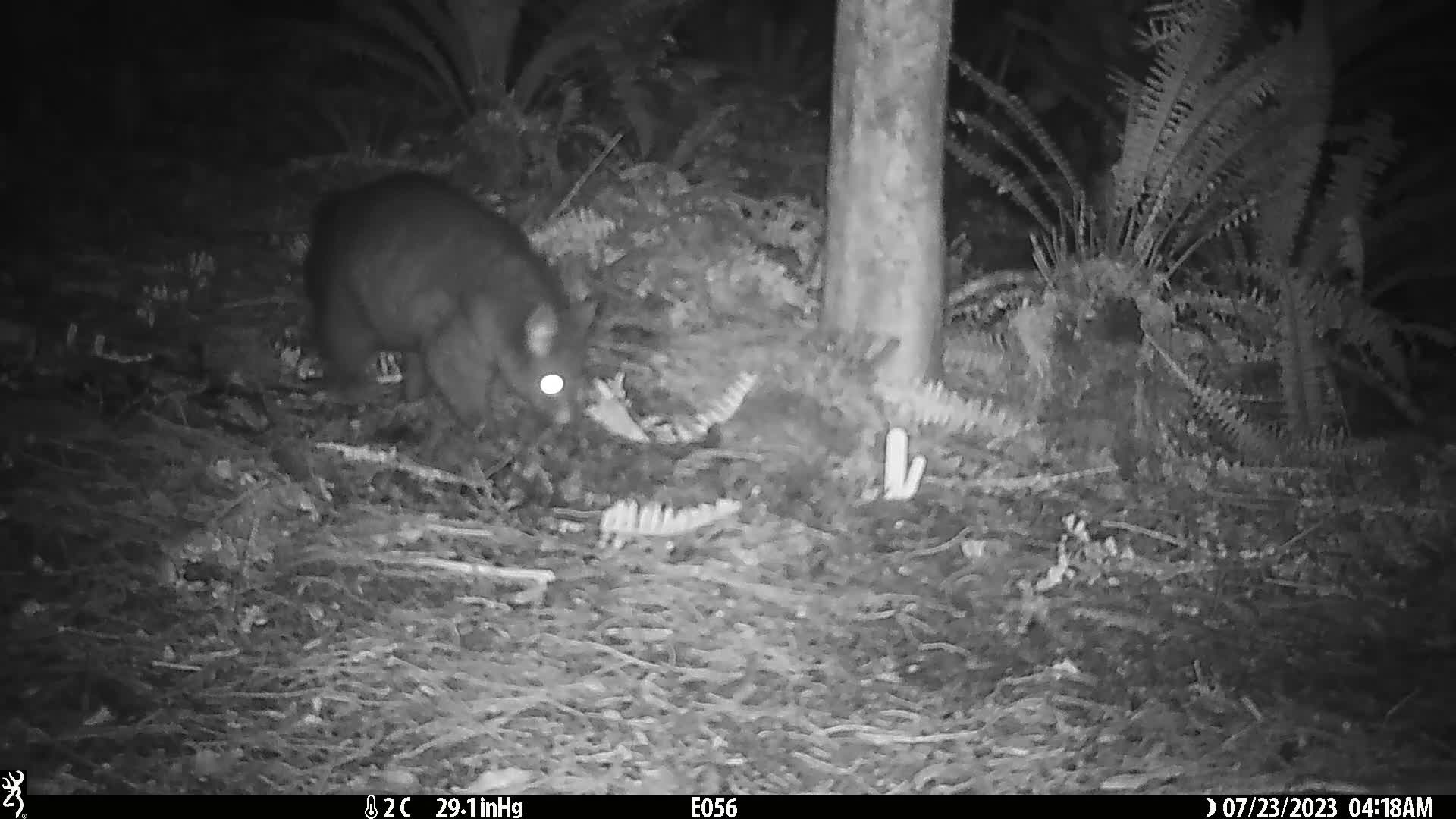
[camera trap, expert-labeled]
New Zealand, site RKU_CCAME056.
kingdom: Animalia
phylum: Chordata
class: Mammalia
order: Diprotodontia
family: Phalangeridae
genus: Trichosurus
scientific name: Trichosurus vulpecula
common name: common brushtail possum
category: possum